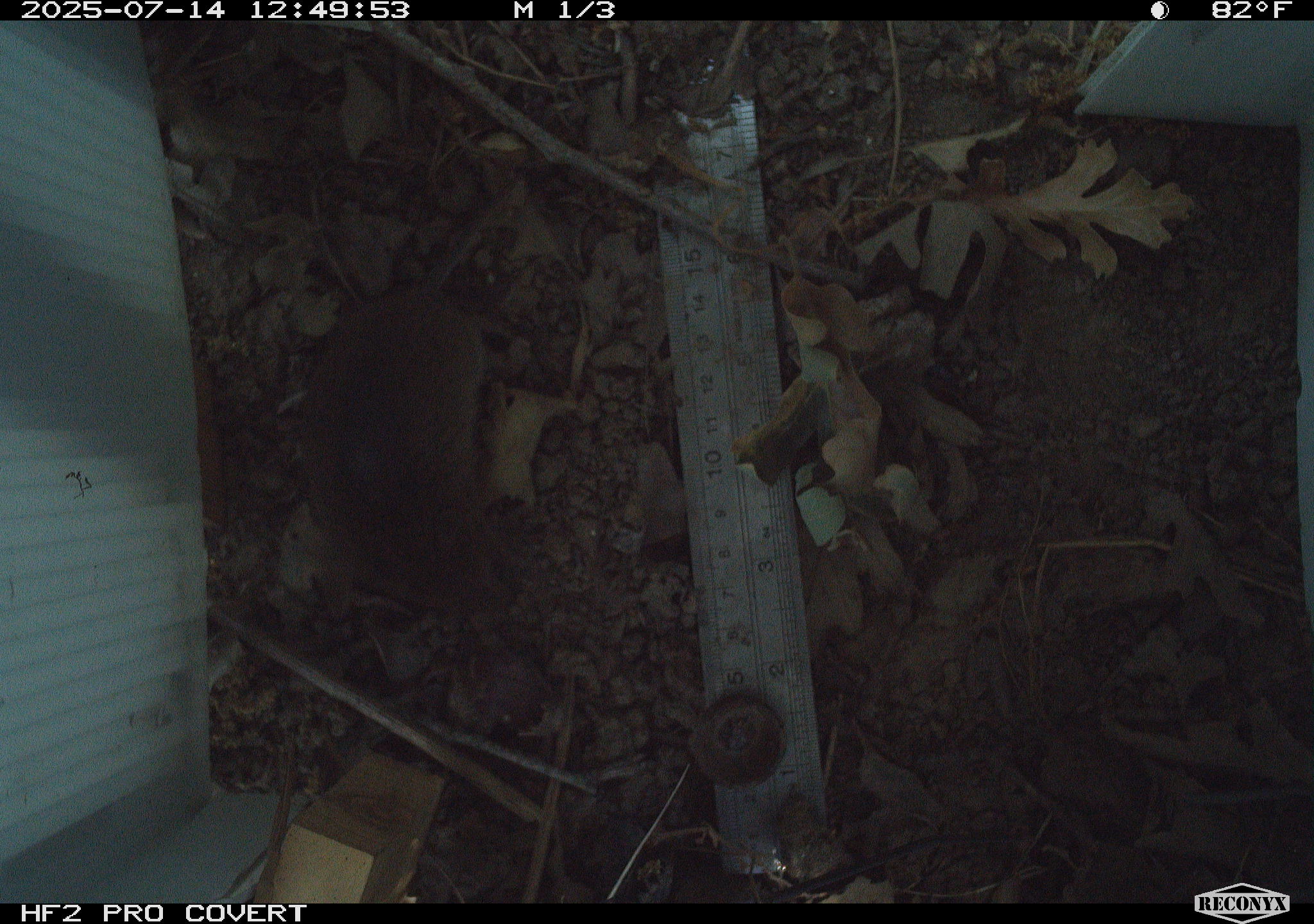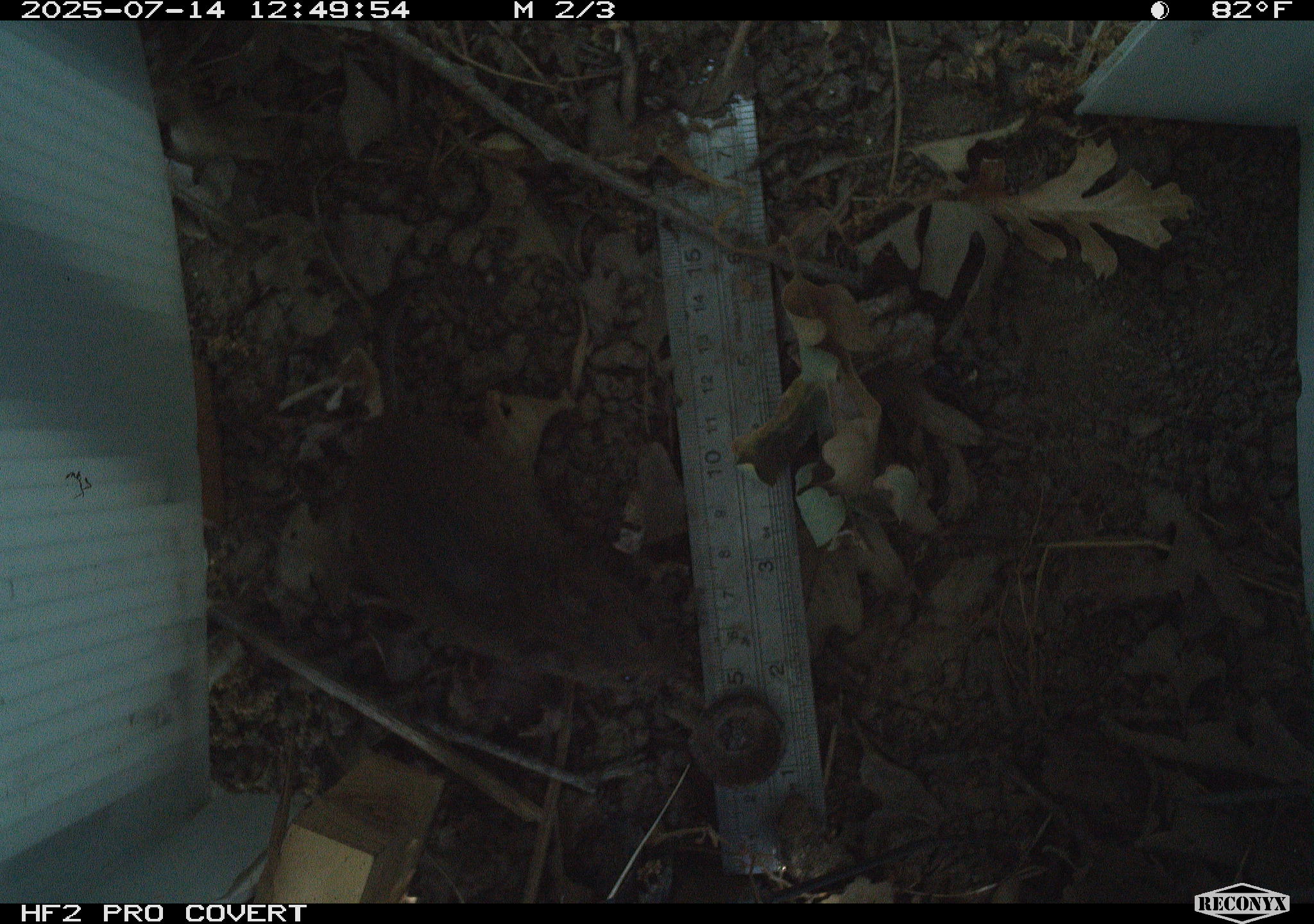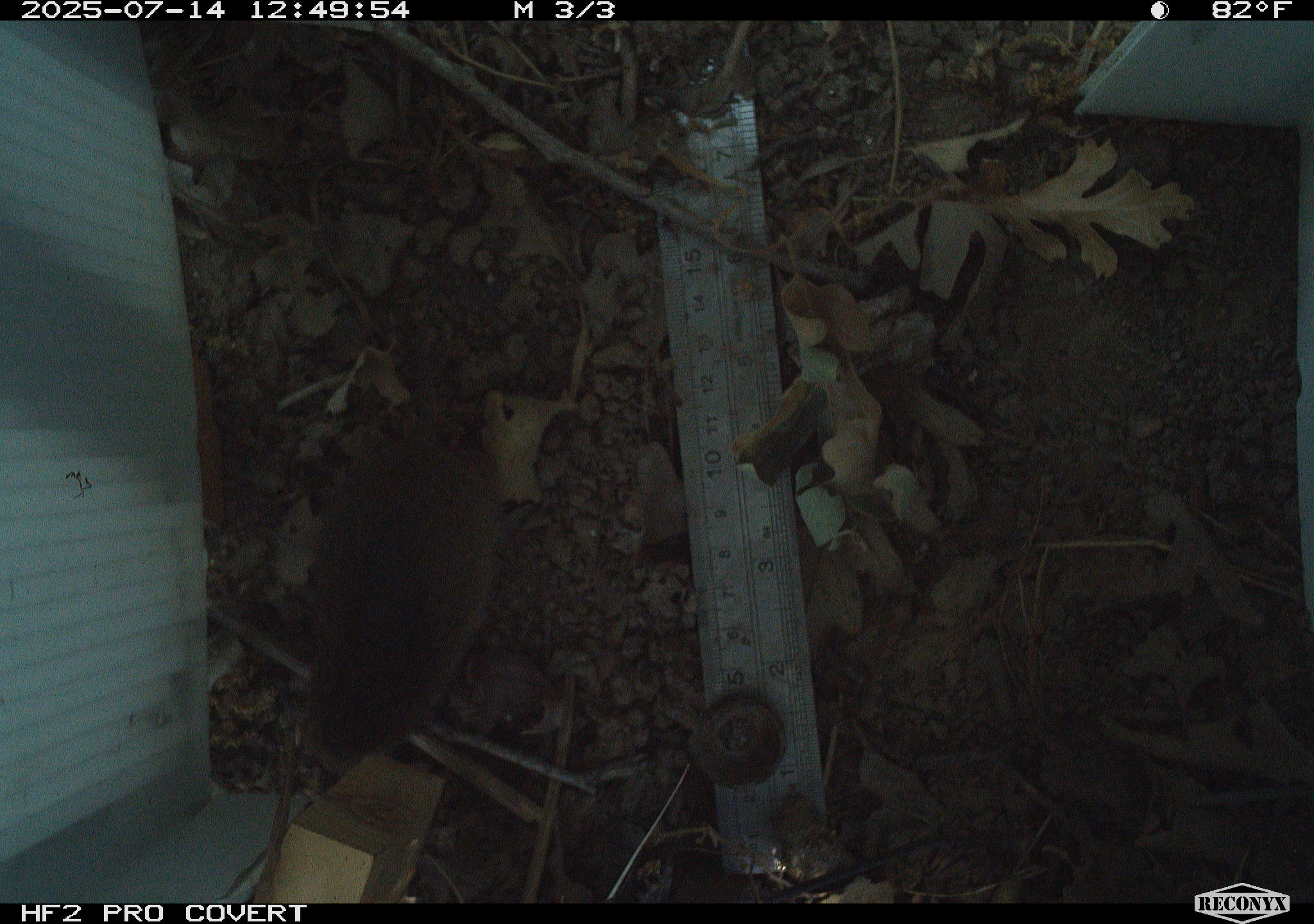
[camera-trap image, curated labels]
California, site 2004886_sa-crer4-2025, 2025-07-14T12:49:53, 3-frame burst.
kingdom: Animalia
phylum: Chordata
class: Mammalia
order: Rodentia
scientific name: Rodentia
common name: rodent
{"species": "rodent (Rodentia)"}